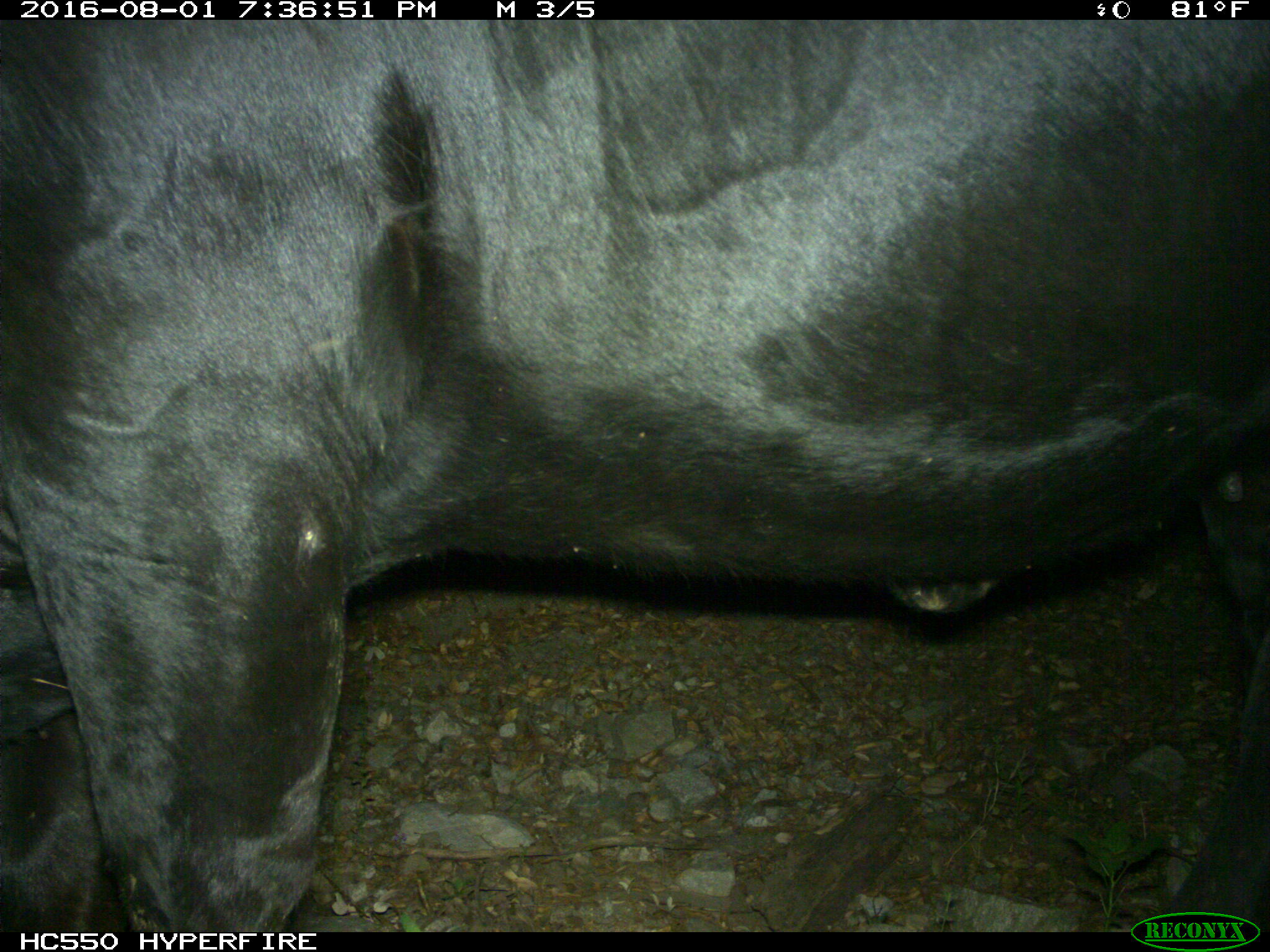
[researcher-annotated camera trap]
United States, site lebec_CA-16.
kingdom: Animalia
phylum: Chordata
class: Mammalia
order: Artiodactyla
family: Bovidae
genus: Bos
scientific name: Bos taurus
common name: domestic cow